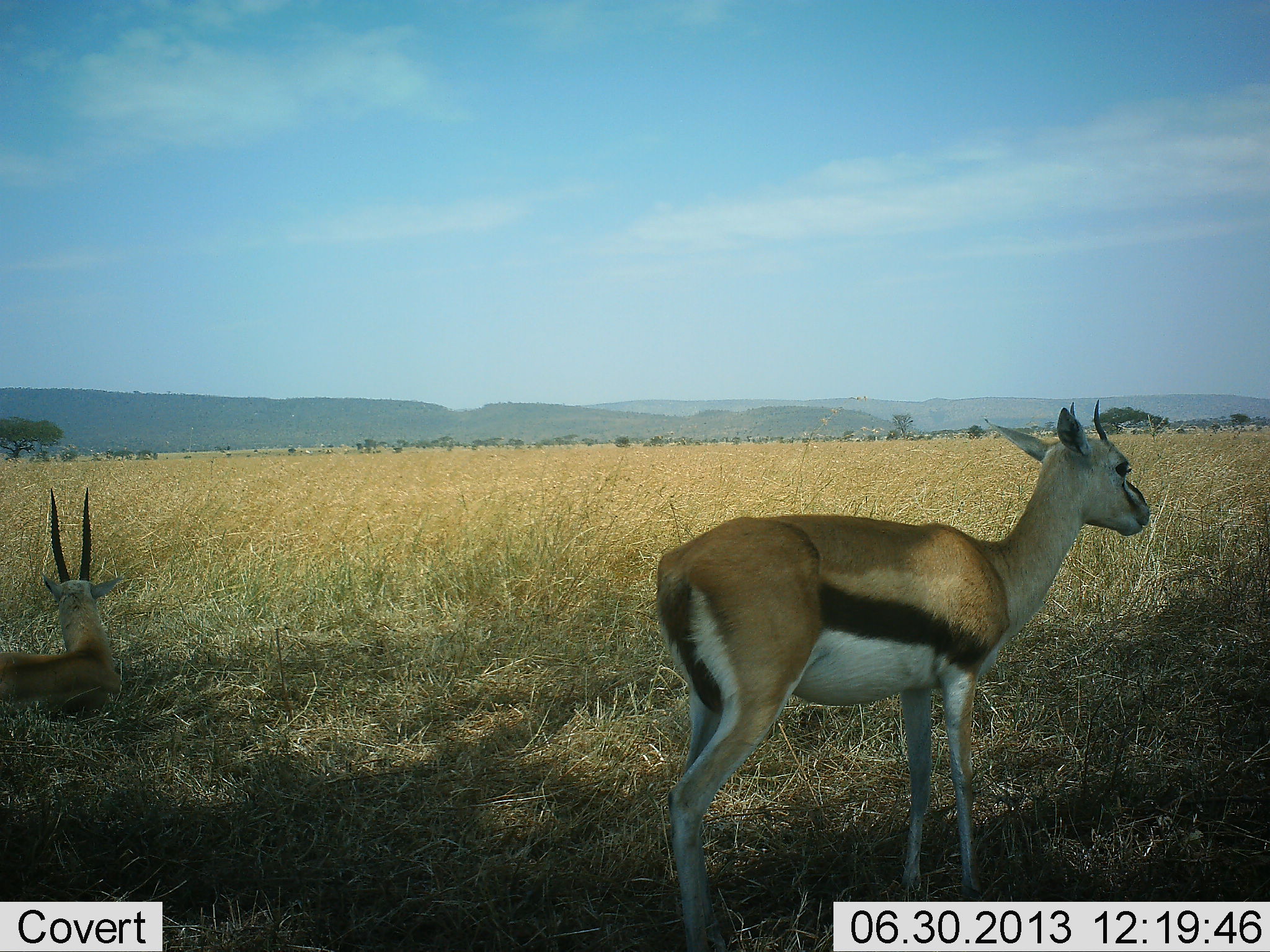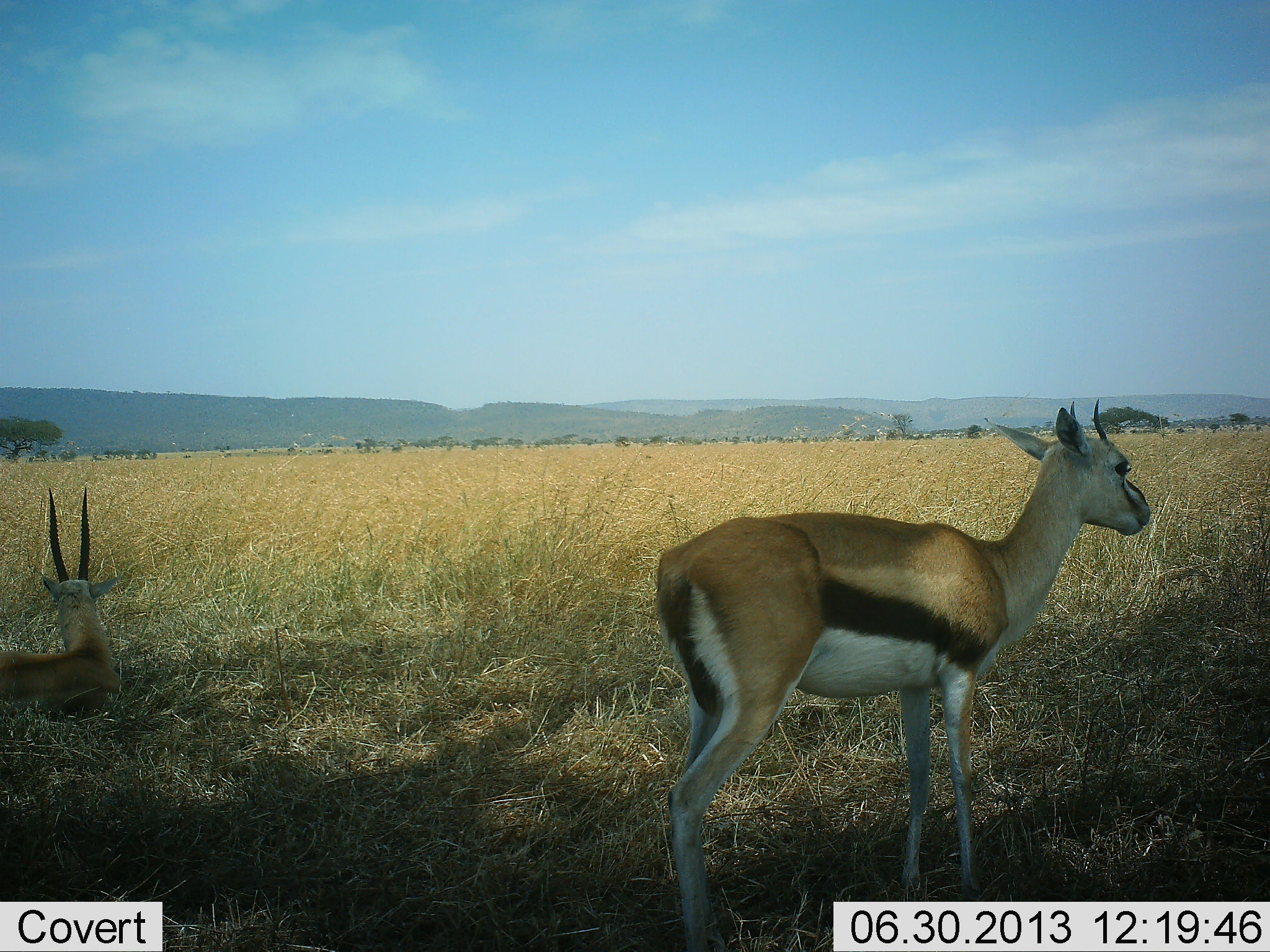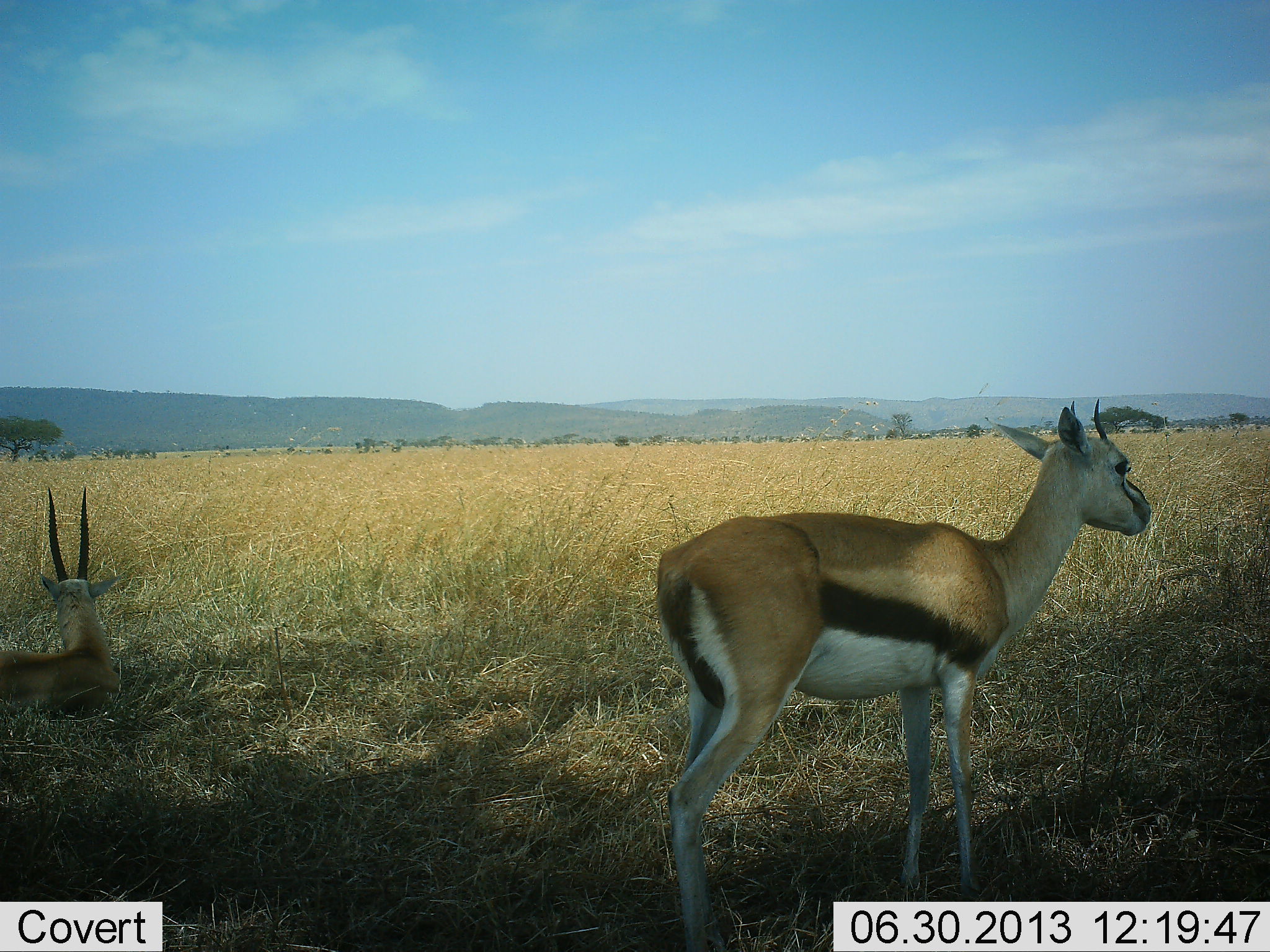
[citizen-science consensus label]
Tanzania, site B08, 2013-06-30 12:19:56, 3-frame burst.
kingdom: Animalia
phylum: Chordata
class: Mammalia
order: Artiodactyla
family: Bovidae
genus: Eudorcas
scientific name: Eudorcas thomsonii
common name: thomson's gazelle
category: gazellethomsons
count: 2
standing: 82%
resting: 82%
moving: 10%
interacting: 0%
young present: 0%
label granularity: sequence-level